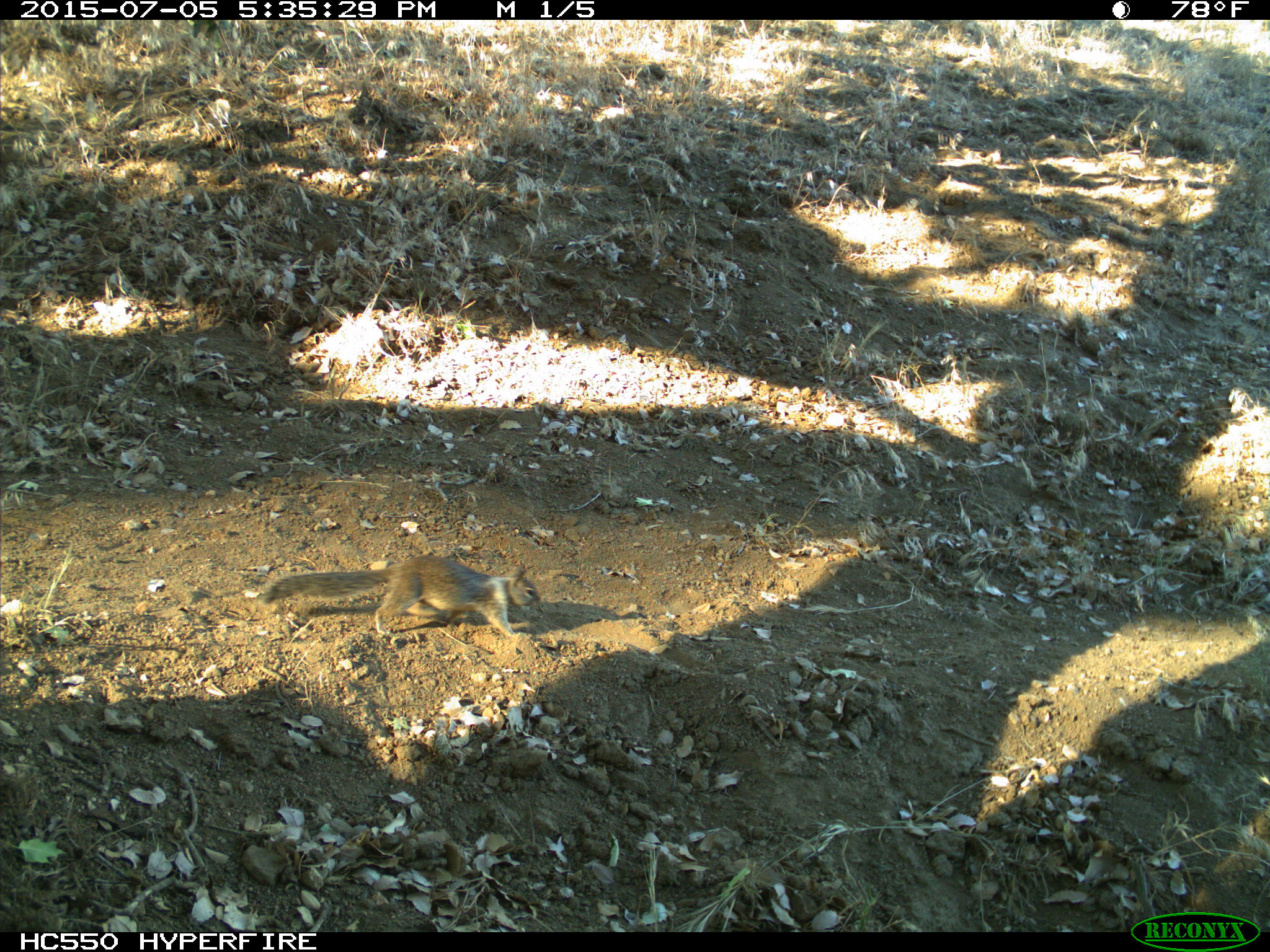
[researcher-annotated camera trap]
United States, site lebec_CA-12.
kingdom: Animalia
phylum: Chordata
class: Mammalia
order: Rodentia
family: Sciuridae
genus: Otospermophilus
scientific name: Otospermophilus beecheyi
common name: california ground squirrel